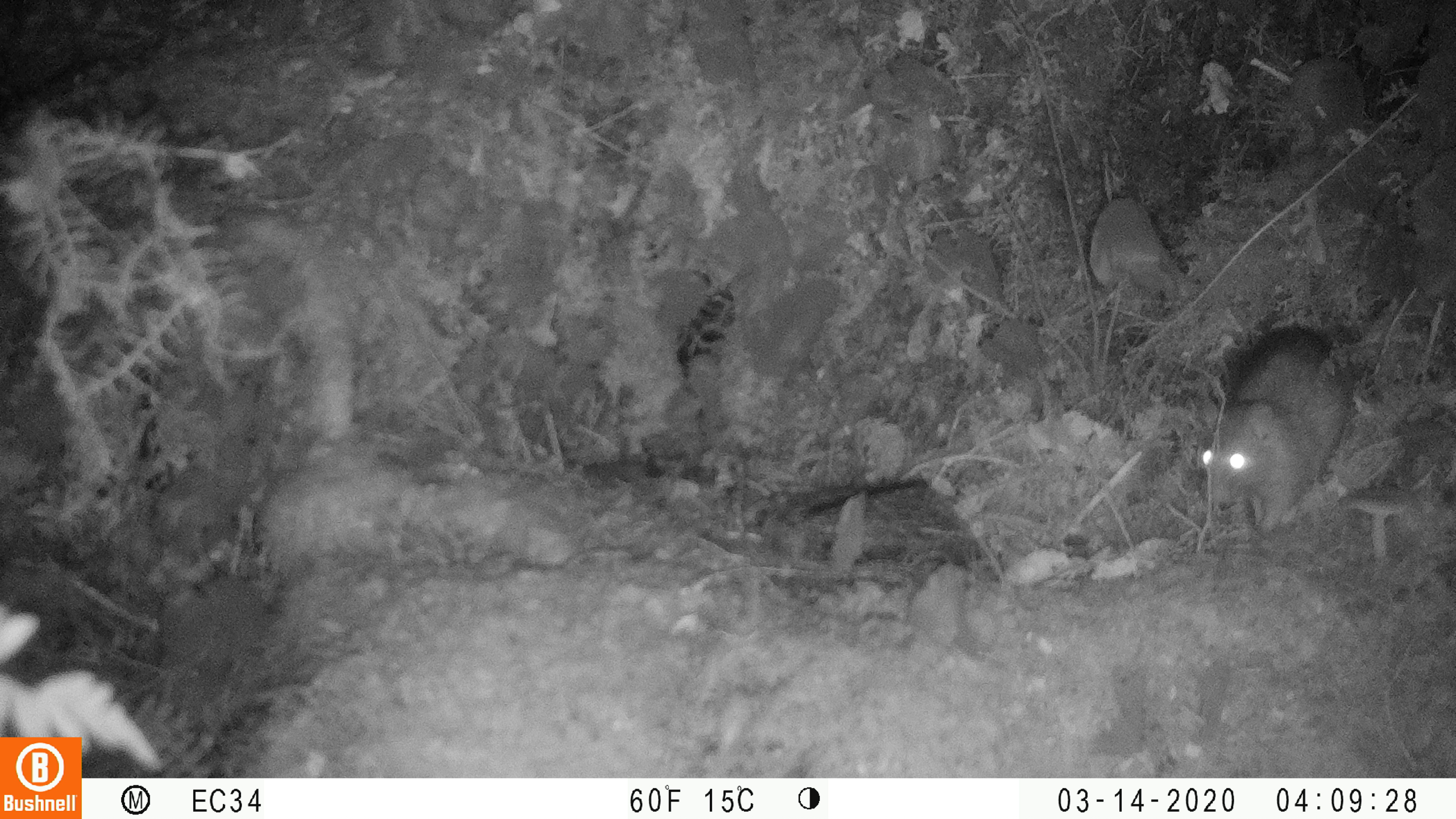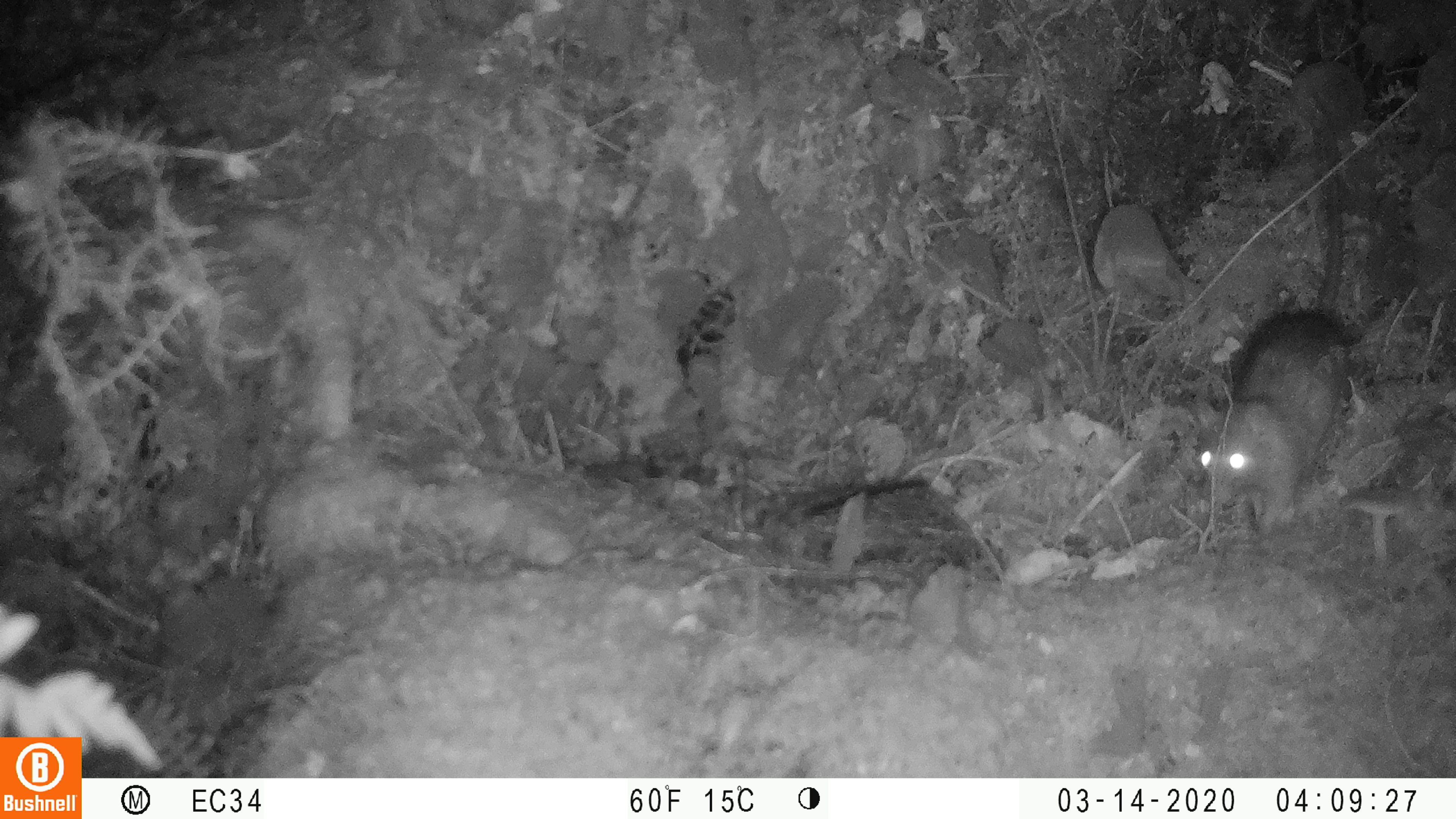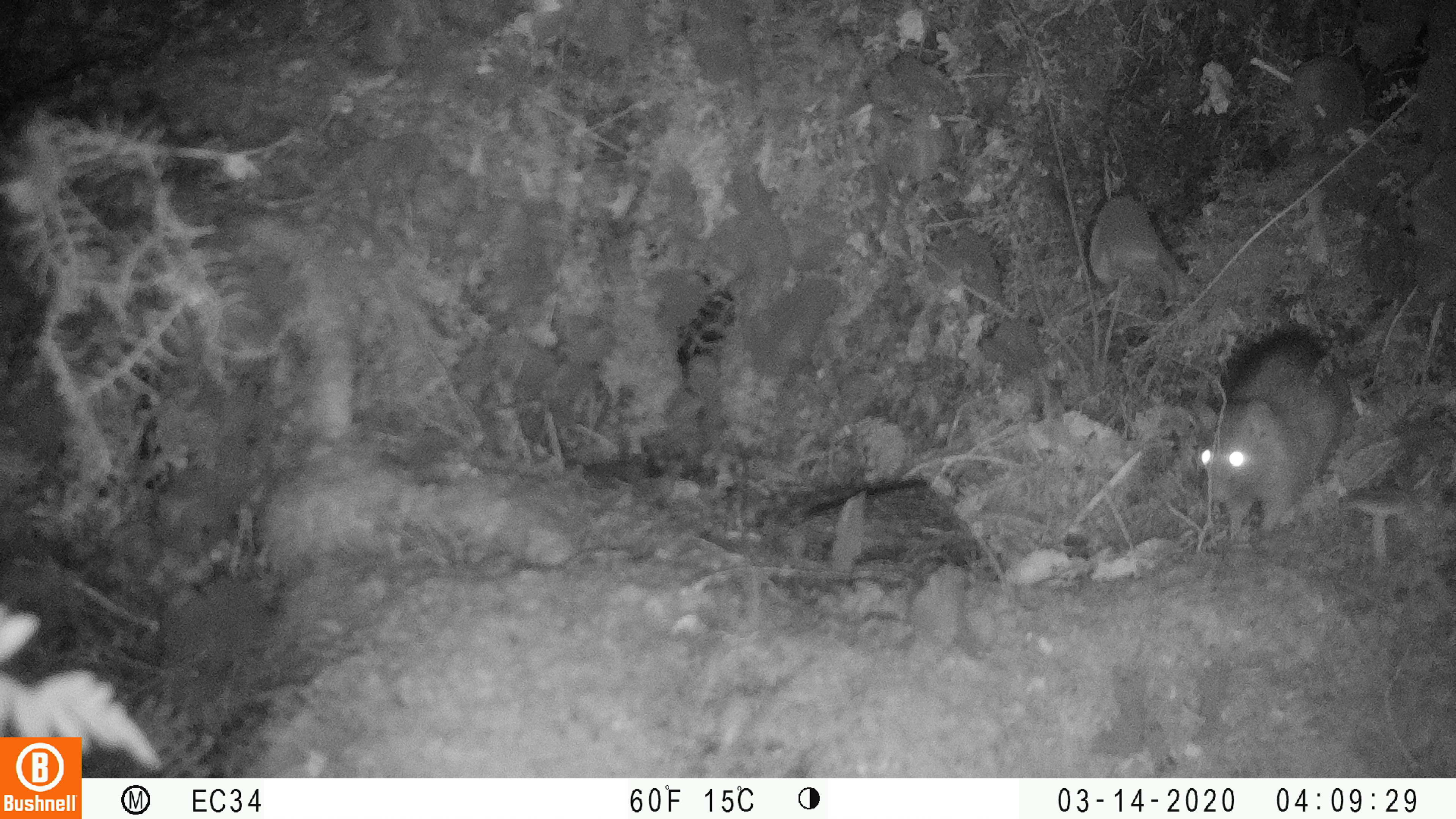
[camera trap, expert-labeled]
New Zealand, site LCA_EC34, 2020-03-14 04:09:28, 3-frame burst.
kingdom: Animalia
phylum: Chordata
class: Mammalia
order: Rodentia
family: Muridae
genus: Rattus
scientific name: Rattus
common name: rat